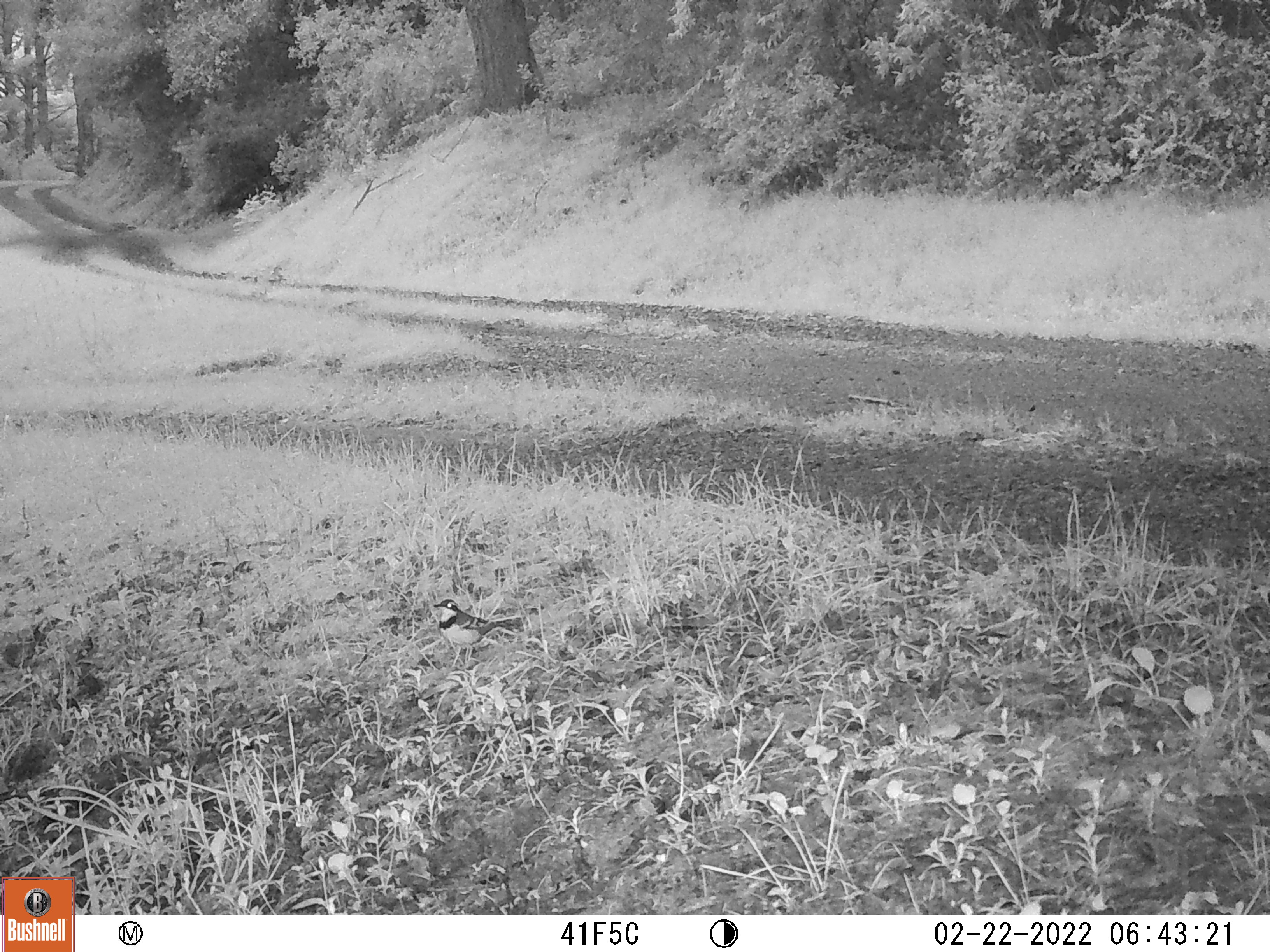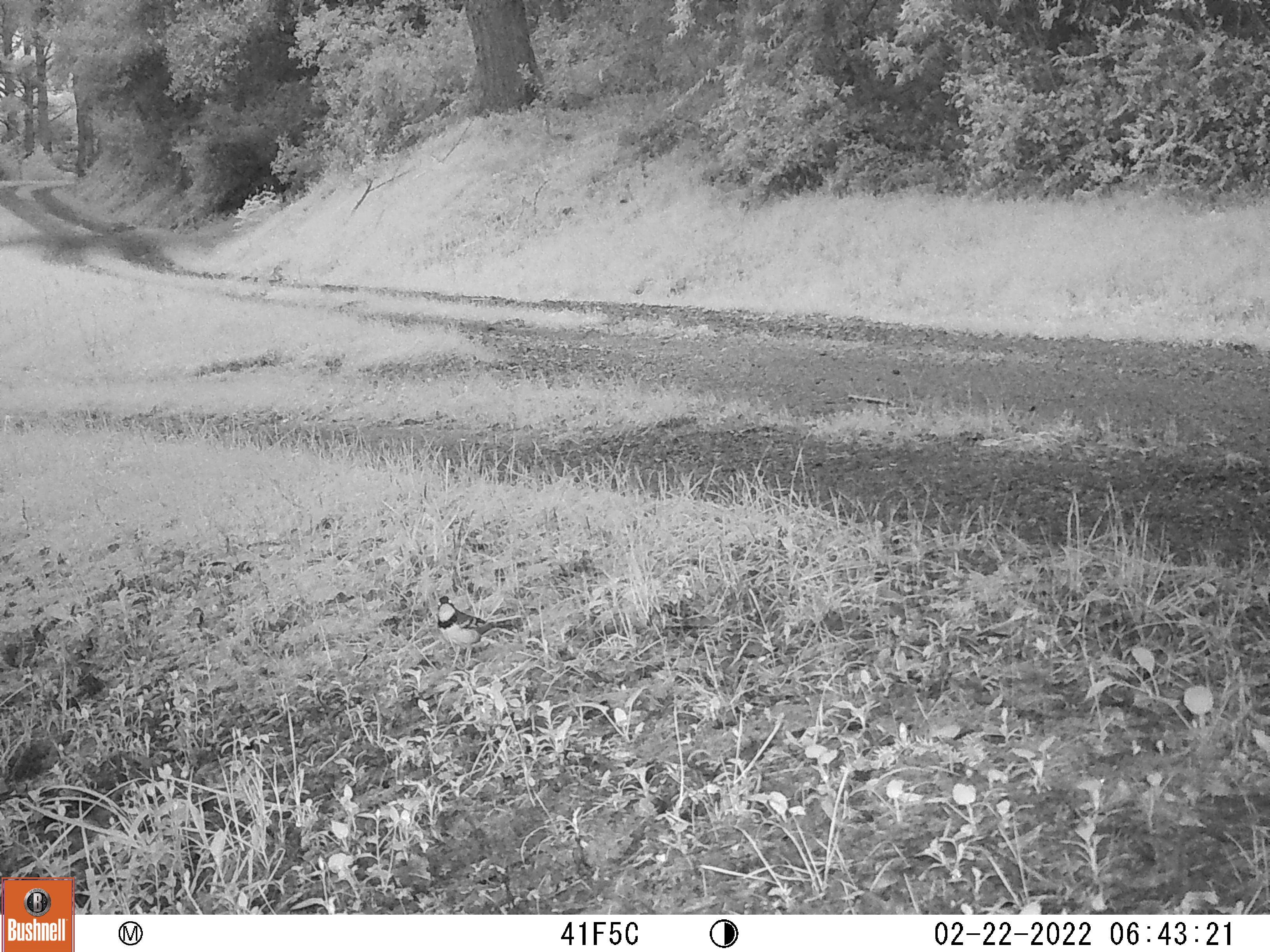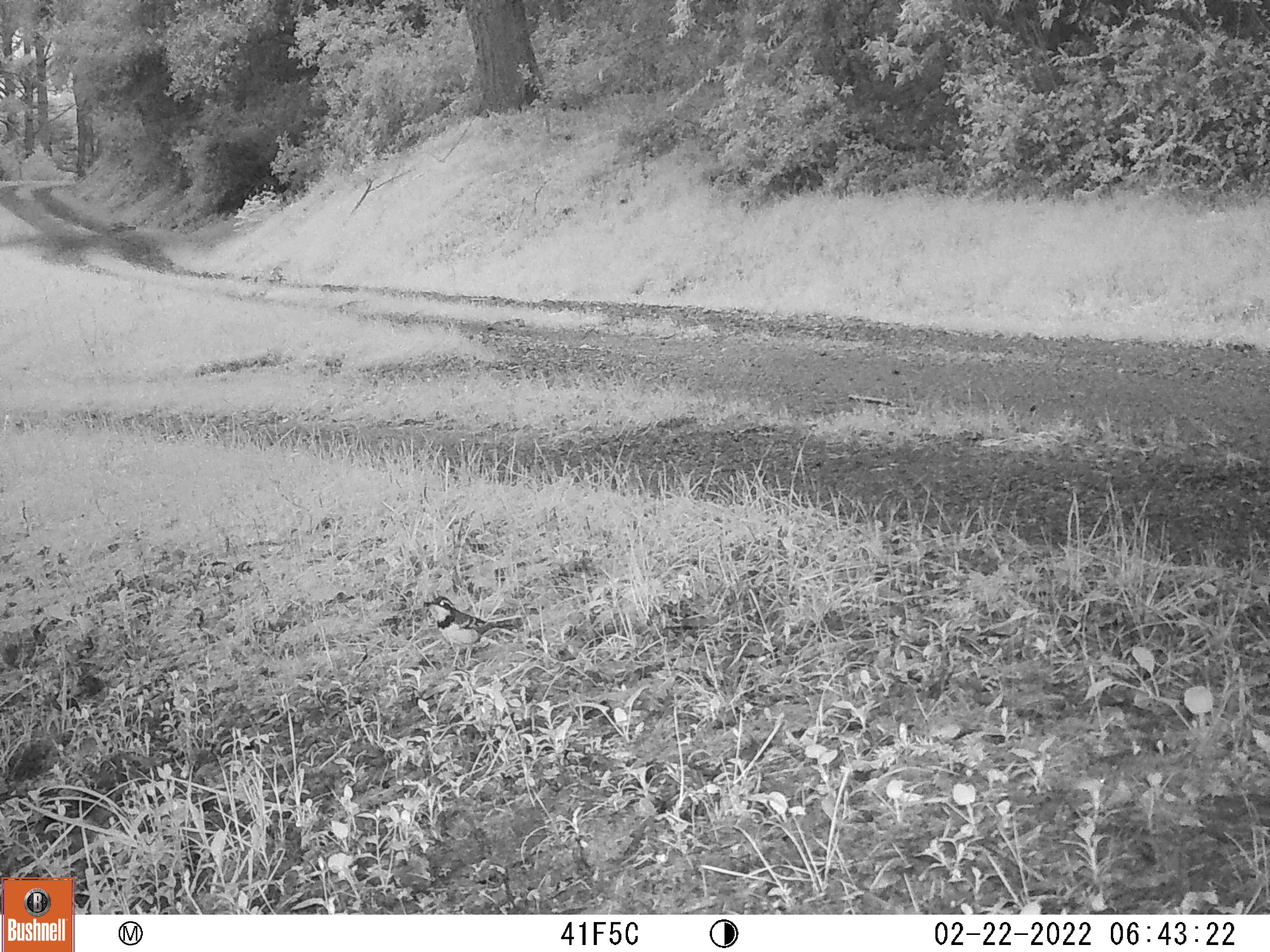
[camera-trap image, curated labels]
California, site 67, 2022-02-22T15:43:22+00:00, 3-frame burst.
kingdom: Animalia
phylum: Chordata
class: Aves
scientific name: Aves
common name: bird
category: unknown bird